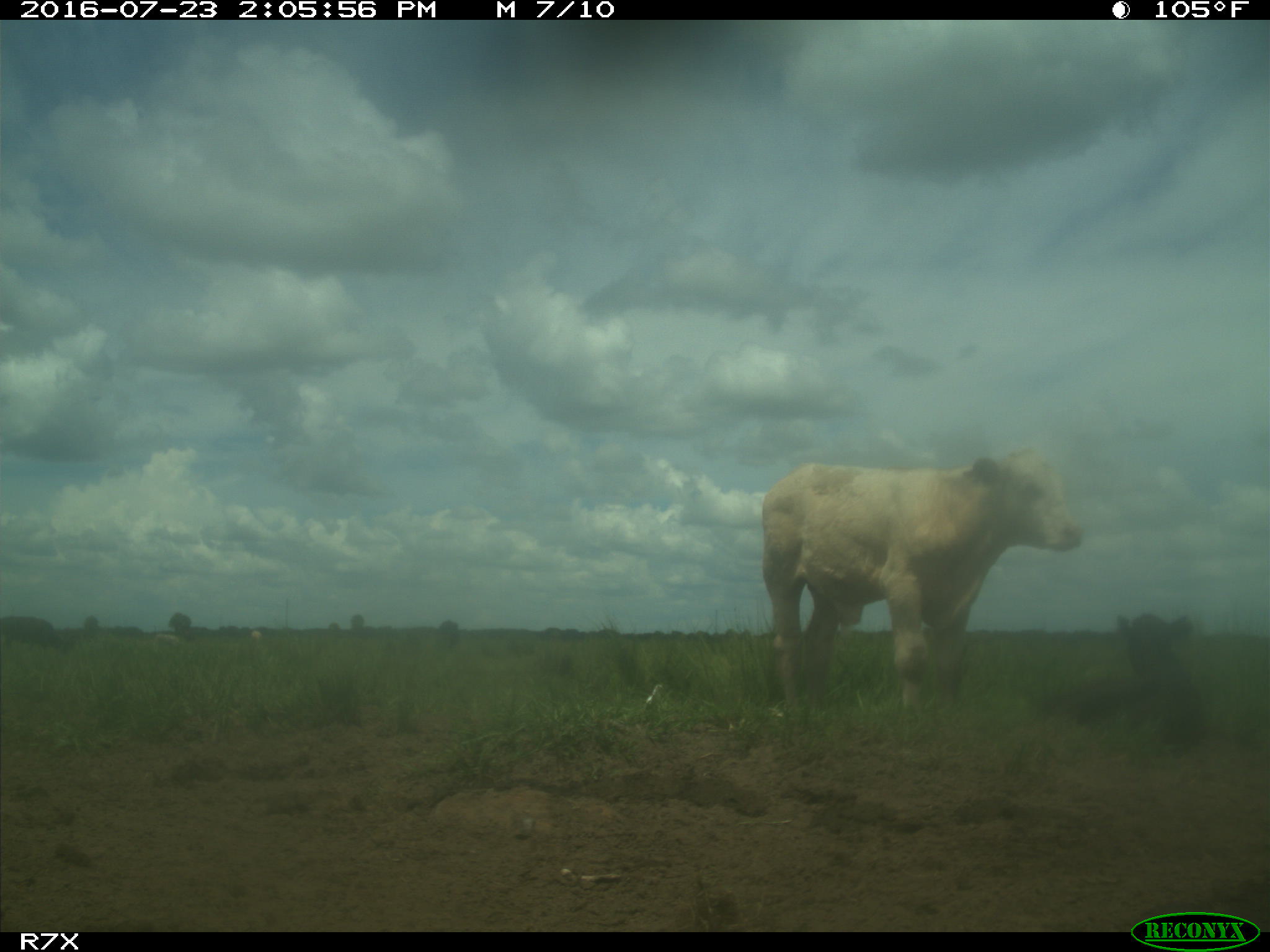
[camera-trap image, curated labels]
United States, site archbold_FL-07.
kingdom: Animalia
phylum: Chordata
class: Mammalia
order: Artiodactyla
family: Bovidae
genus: Bos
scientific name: Bos taurus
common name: domestic cow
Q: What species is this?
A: Bos taurus (domestic cow).